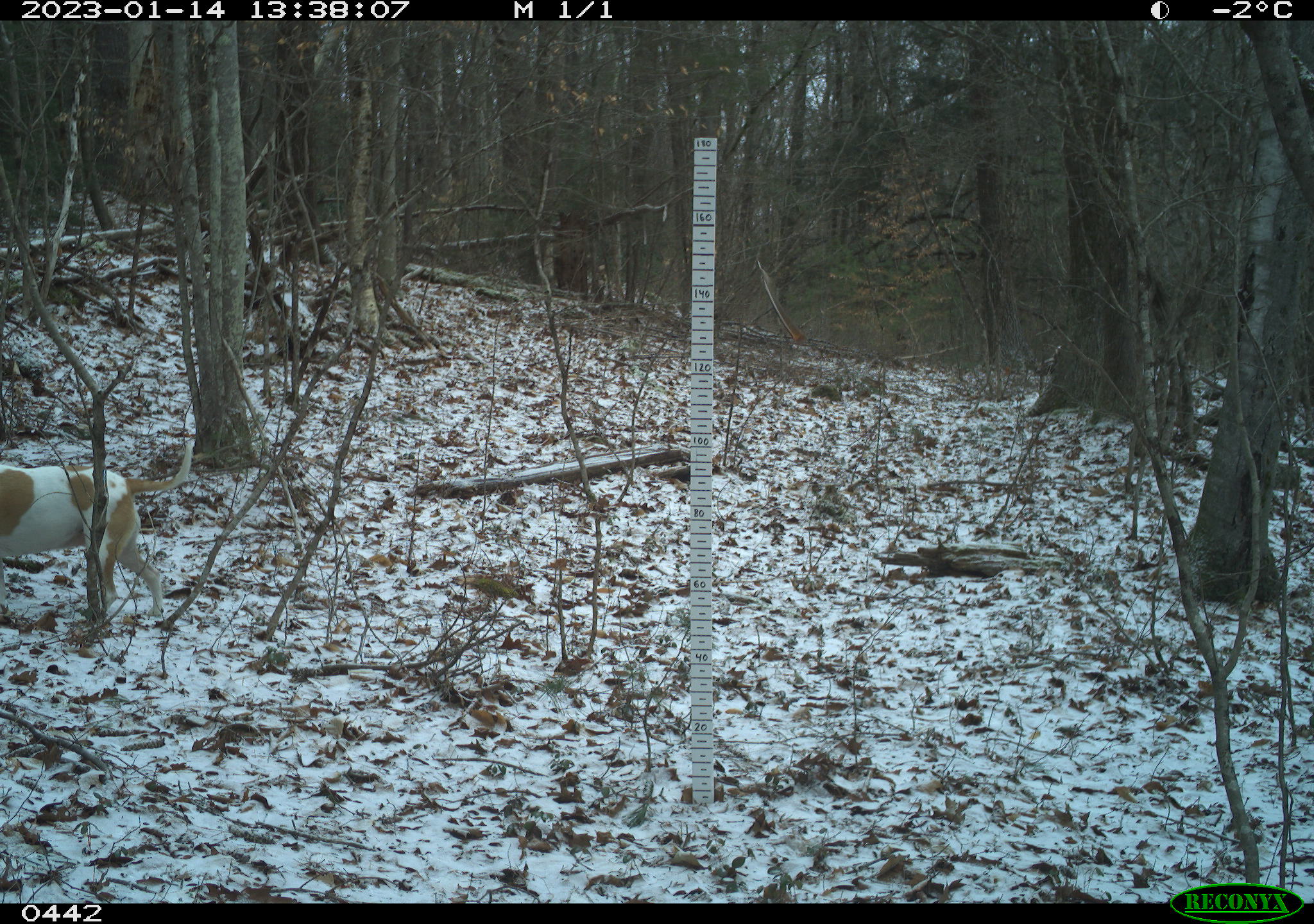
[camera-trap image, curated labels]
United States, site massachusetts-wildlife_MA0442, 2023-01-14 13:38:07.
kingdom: Animalia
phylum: Chordata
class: Mammalia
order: Carnivora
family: Canidae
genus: Canis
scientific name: Canis familiaris familiaris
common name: domestic dog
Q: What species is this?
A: Domestic dog (Canis familiaris familiaris).